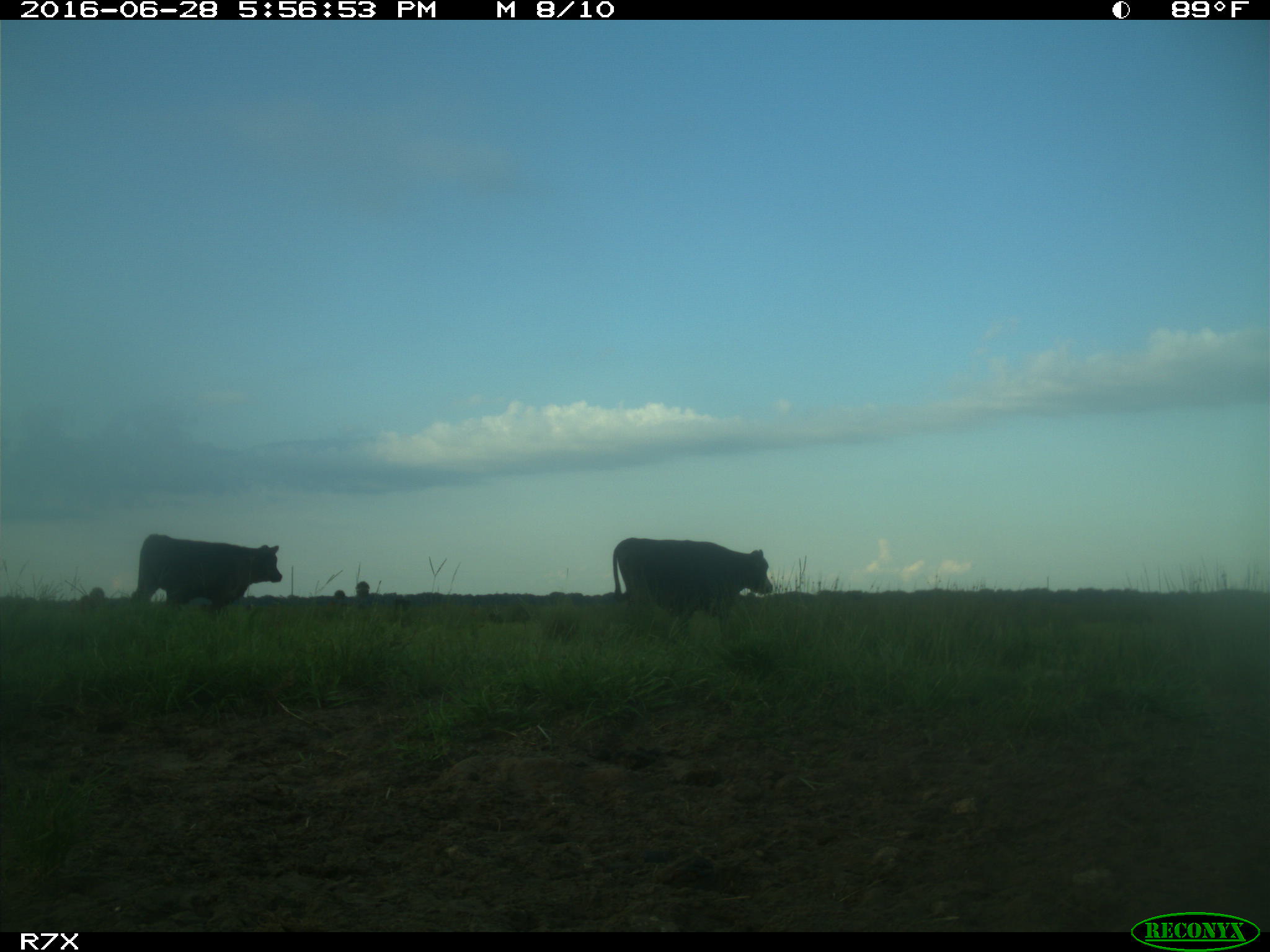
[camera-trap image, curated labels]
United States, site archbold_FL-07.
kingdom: Animalia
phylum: Chordata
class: Mammalia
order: Artiodactyla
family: Bovidae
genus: Bos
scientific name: Bos taurus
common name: domestic cow